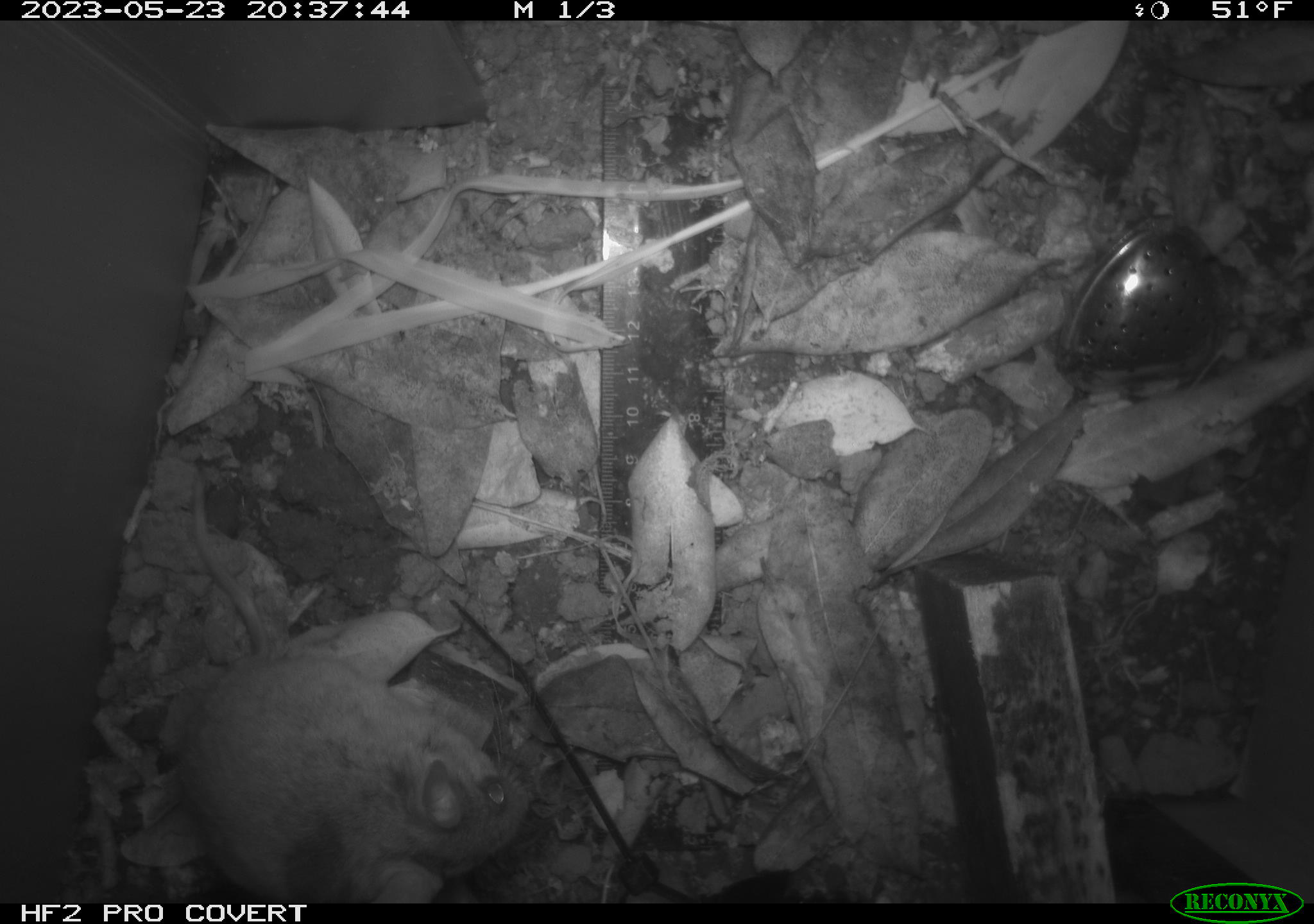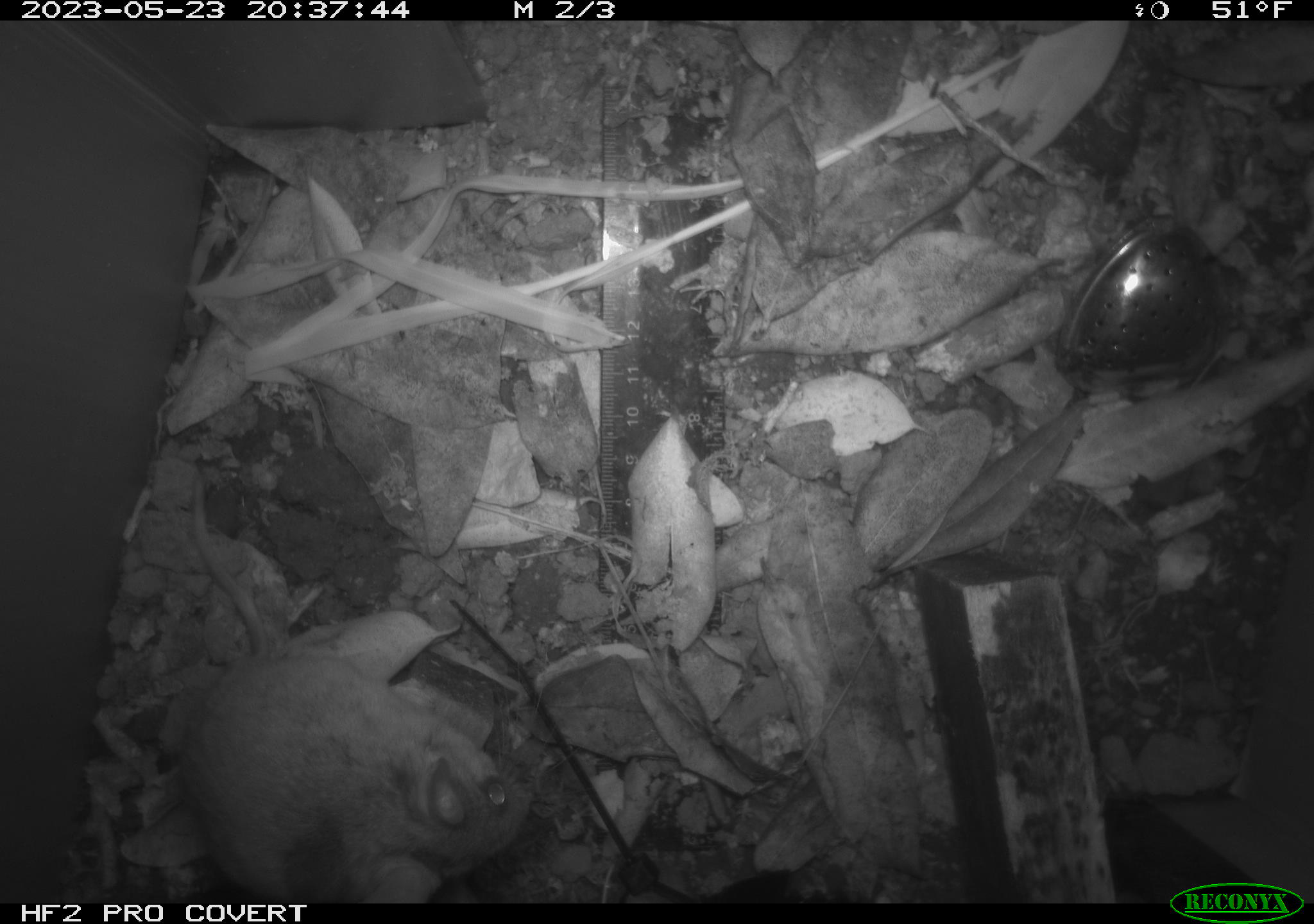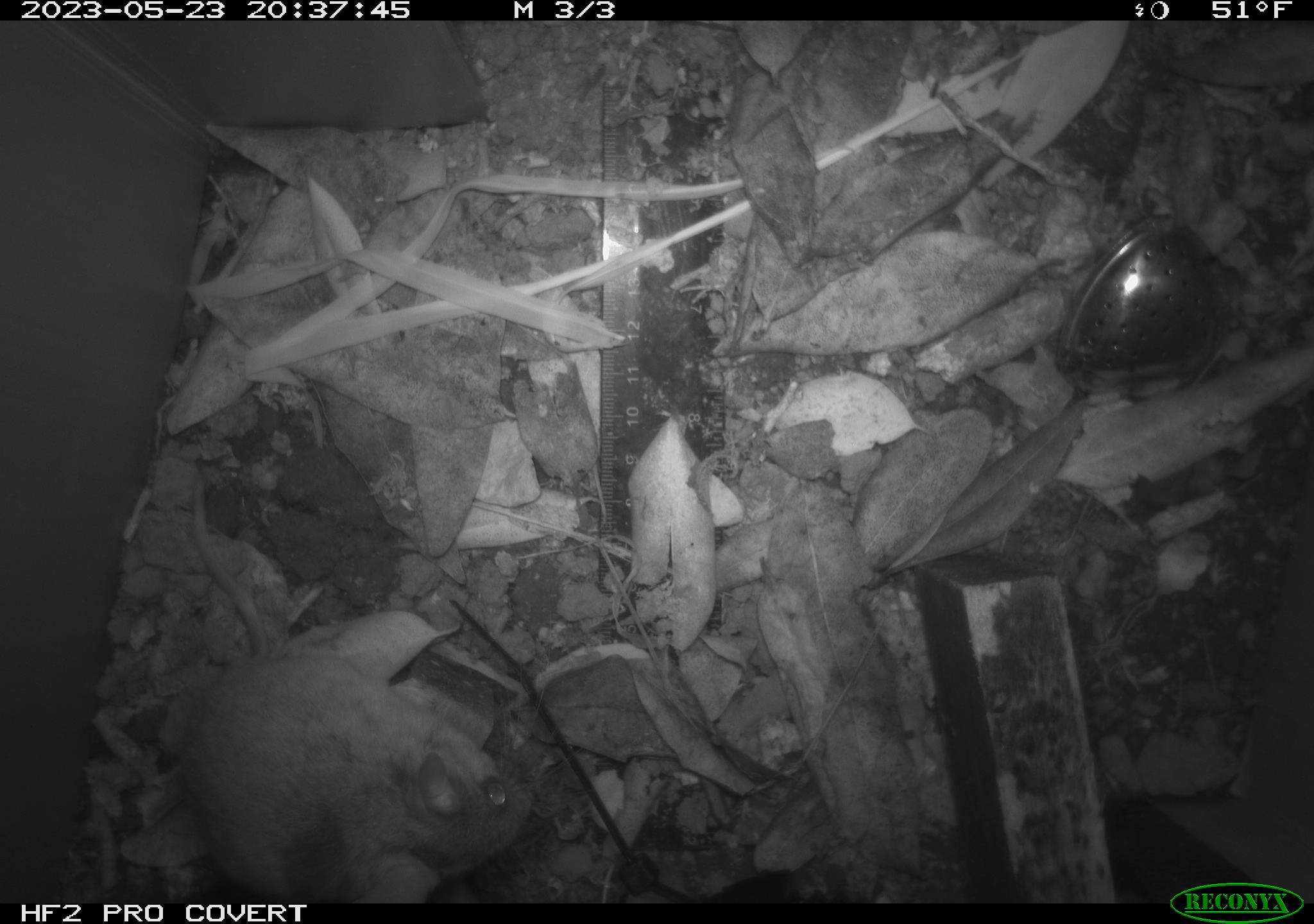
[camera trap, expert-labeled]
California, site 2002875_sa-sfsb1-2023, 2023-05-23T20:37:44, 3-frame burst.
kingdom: Animalia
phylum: Chordata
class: Mammalia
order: Rodentia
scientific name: Rodentia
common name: mouse species